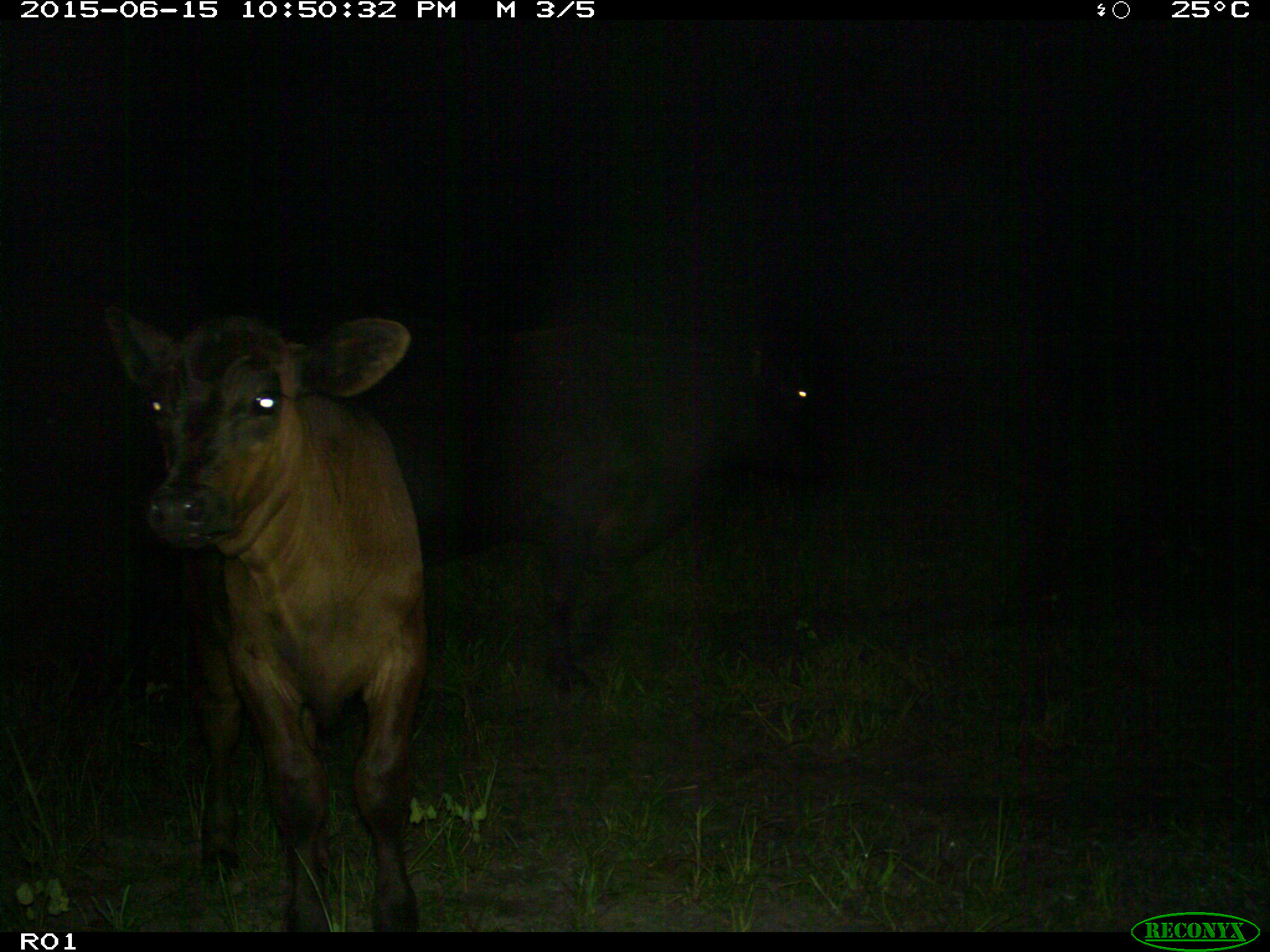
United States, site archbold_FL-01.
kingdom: Animalia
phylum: Chordata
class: Mammalia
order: Artiodactyla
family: Bovidae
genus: Bos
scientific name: Bos taurus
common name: domestic cow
Bos taurus (domestic cow).